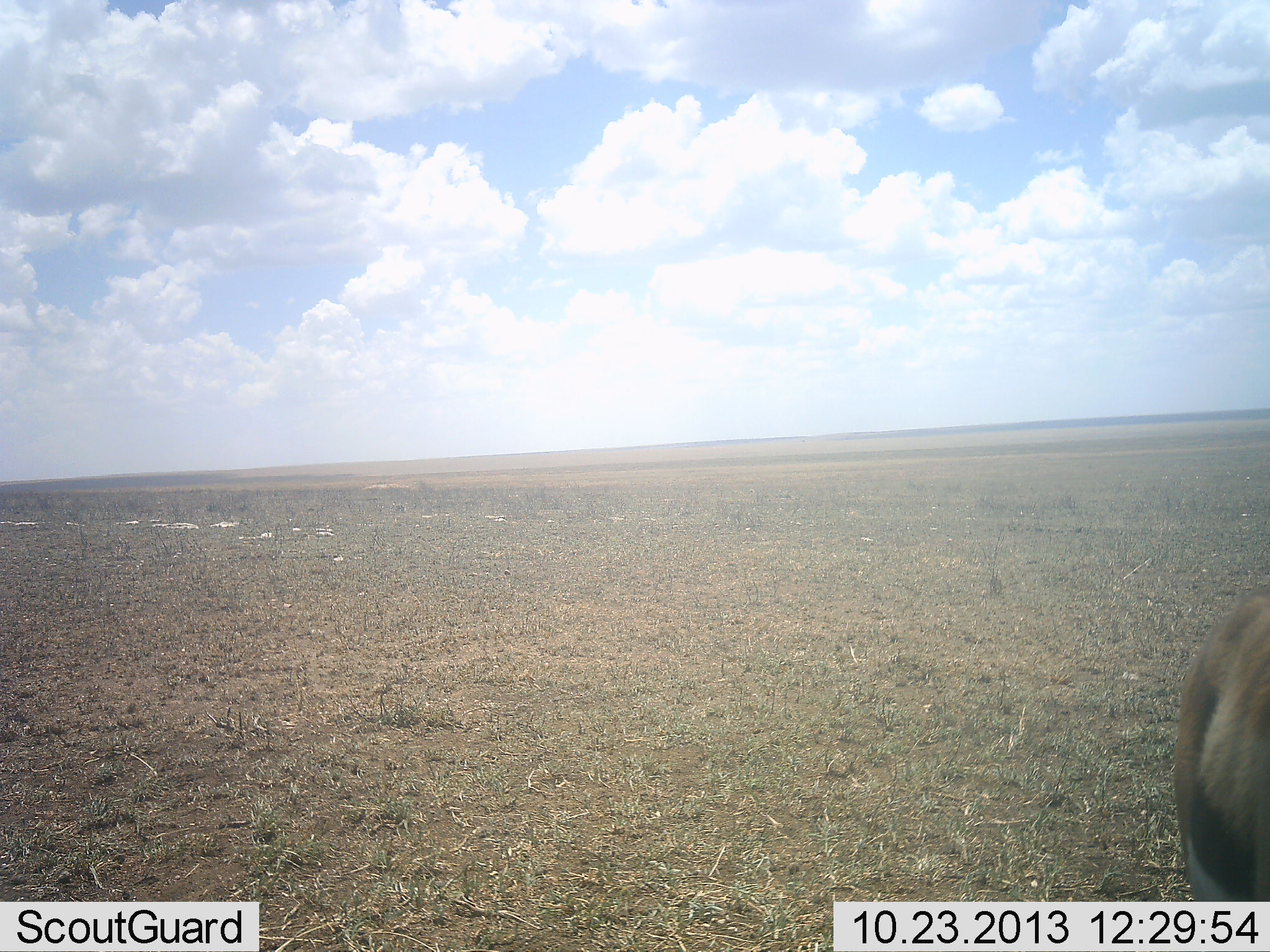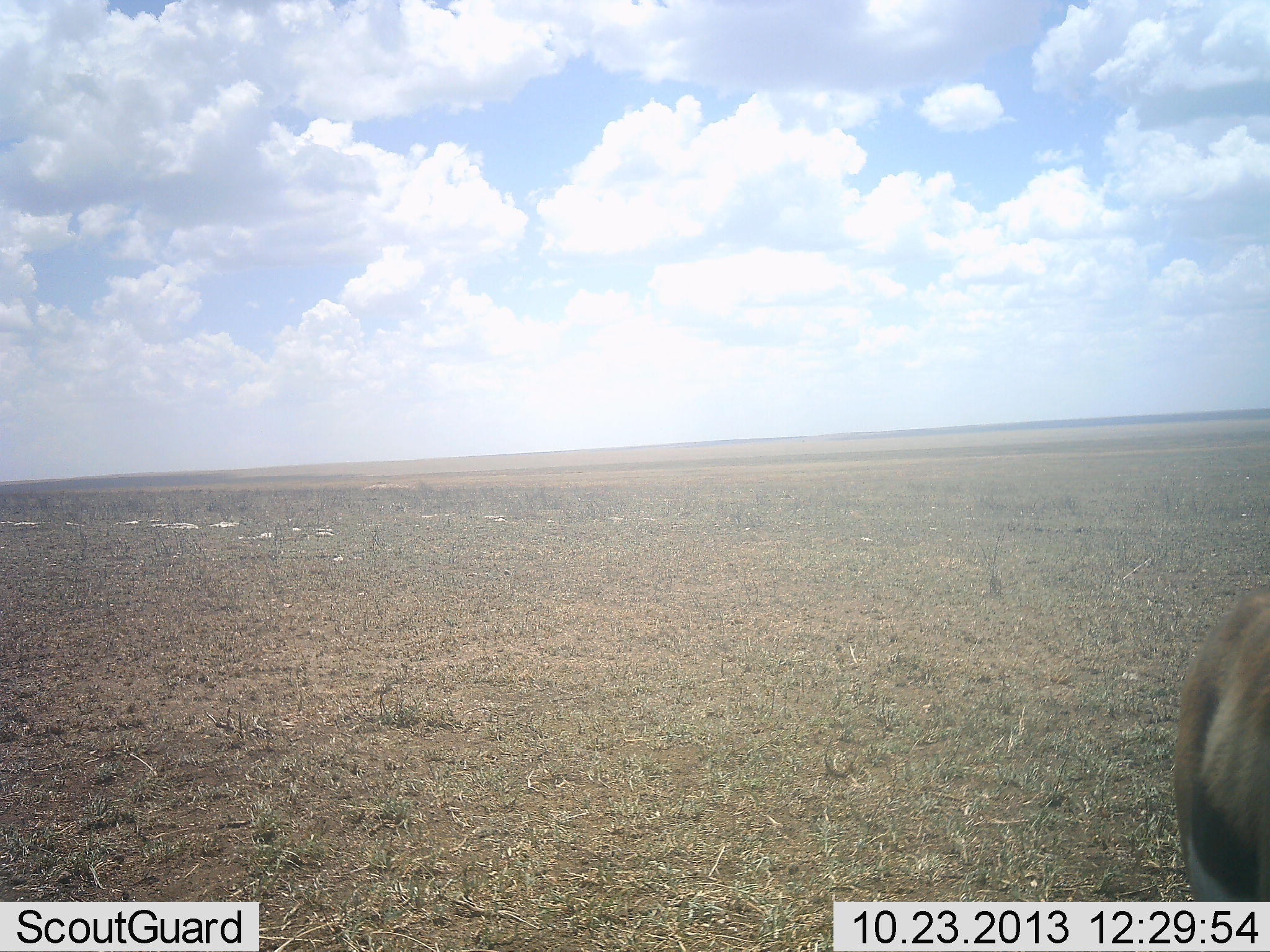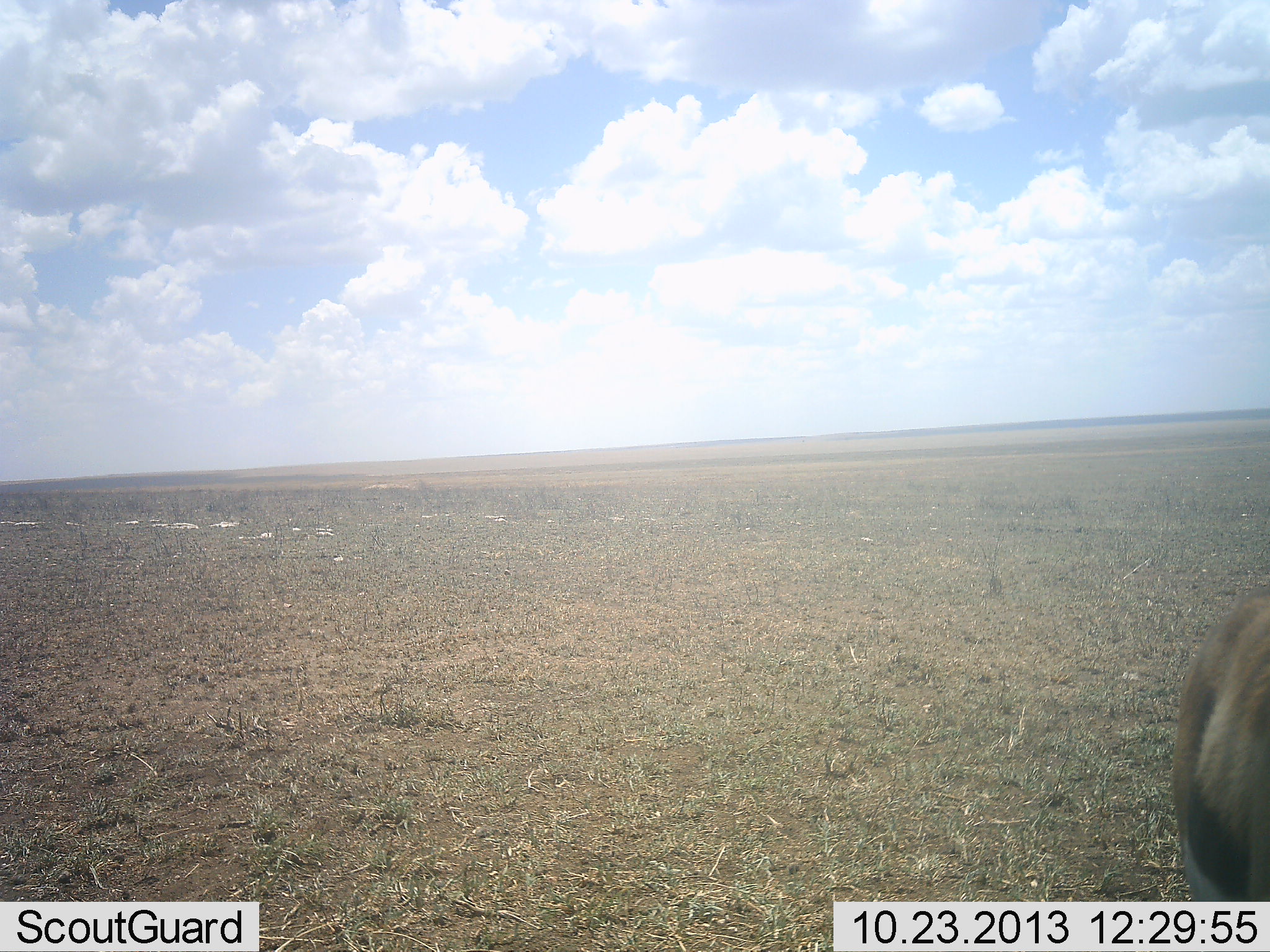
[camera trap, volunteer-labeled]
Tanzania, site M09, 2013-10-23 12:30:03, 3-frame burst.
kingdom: Animalia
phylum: Chordata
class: Mammalia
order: Artiodactyla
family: Bovidae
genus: Eudorcas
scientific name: Eudorcas thomsonii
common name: thomson's gazelle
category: gazellethomsons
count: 1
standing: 96%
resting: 0%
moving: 4%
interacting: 0%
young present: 0%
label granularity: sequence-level